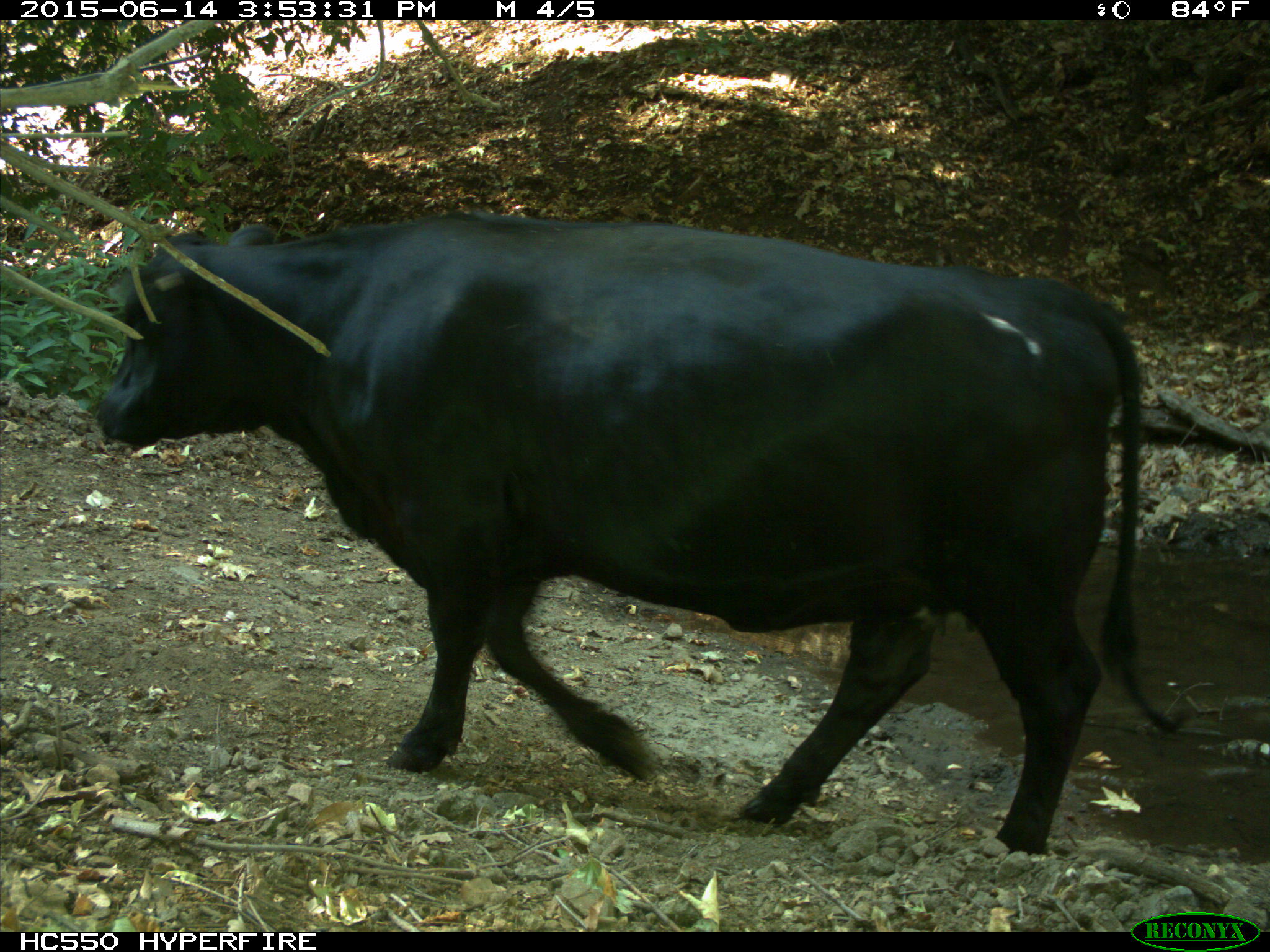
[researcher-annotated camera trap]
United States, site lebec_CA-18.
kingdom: Animalia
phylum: Chordata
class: Mammalia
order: Artiodactyla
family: Bovidae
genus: Bos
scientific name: Bos taurus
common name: domestic cow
Bos taurus (domestic cow).